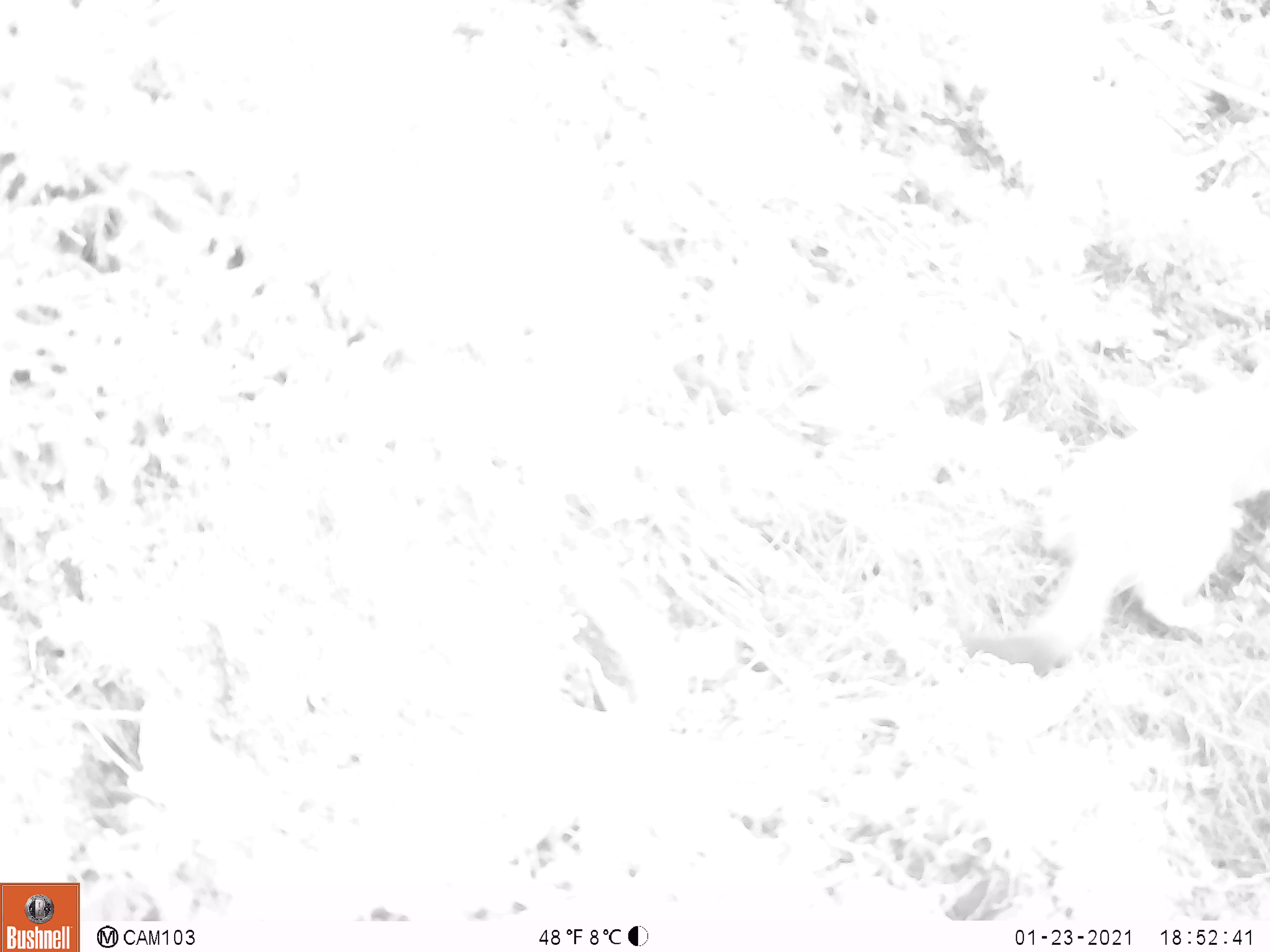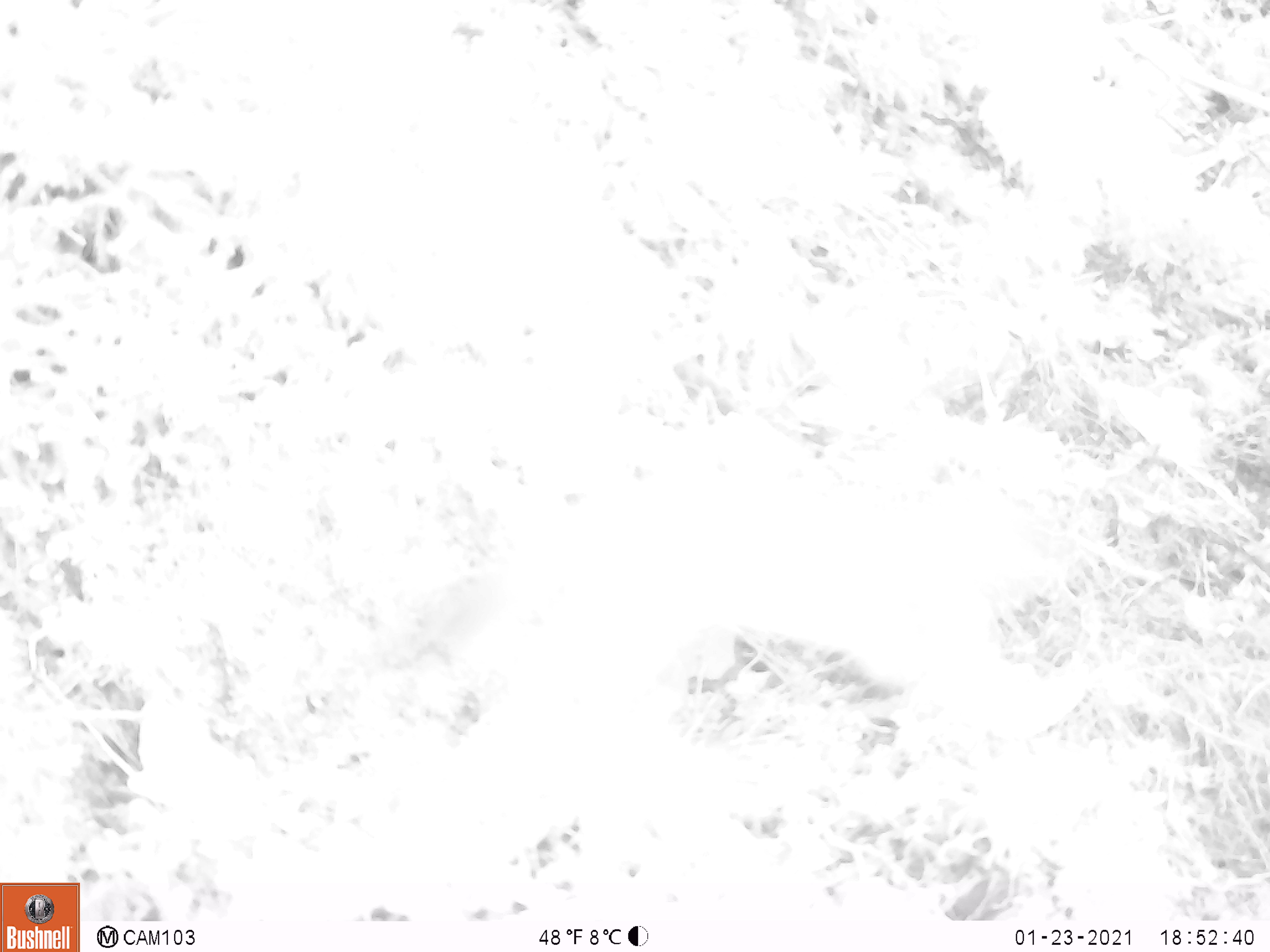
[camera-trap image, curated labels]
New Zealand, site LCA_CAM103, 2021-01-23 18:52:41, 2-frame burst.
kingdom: Animalia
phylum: Chordata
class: Mammalia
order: Carnivora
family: Mustelidae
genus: Mustela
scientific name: Mustela erminea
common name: stoat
Stoat (Mustela erminea).